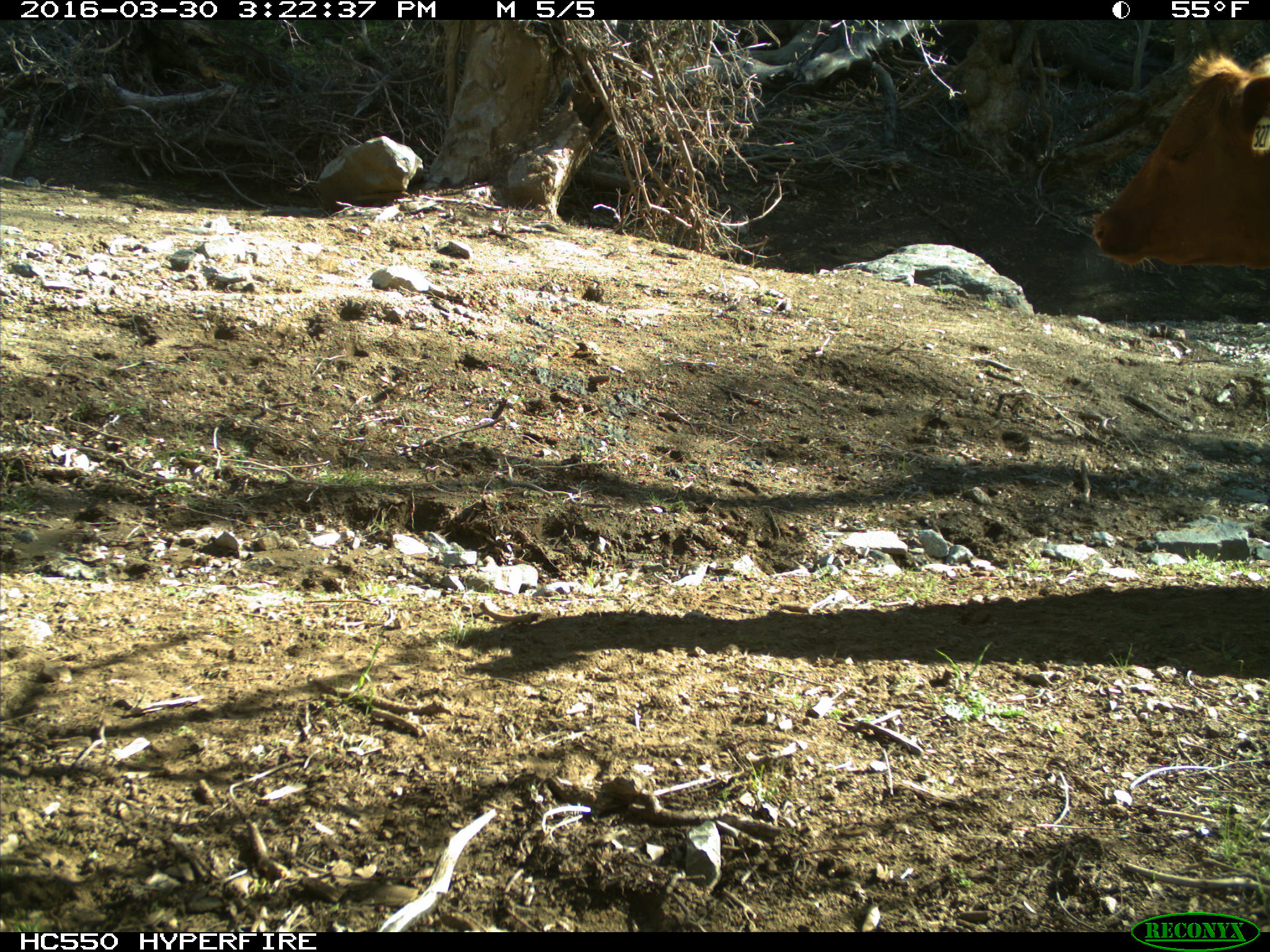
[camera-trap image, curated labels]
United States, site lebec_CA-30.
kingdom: Animalia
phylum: Chordata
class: Mammalia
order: Artiodactyla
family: Bovidae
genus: Bos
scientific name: Bos taurus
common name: domestic cow